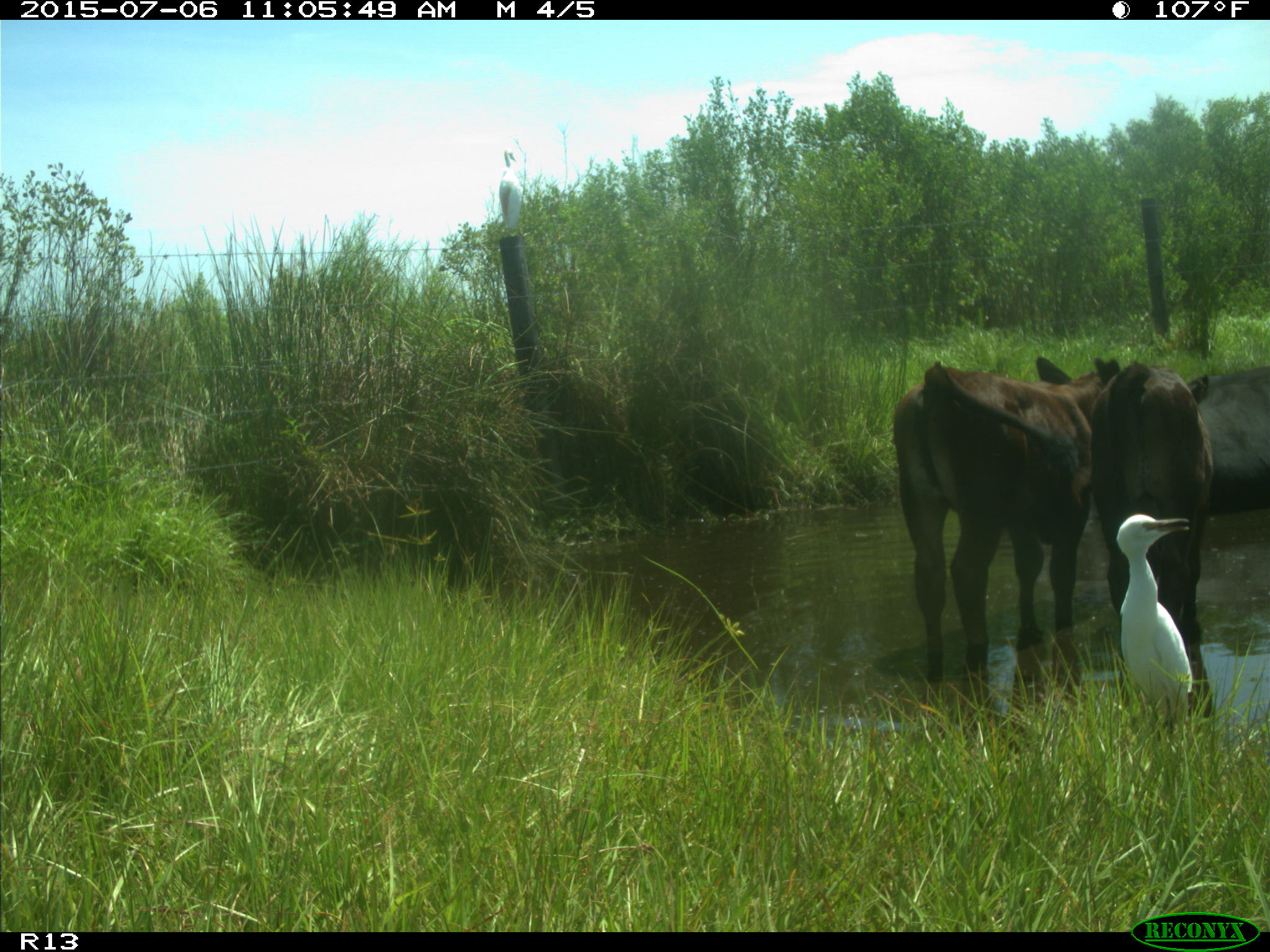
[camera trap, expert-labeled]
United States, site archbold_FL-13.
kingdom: Animalia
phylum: Chordata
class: Mammalia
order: Artiodactyla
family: Bovidae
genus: Bos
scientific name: Bos taurus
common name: domestic cow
Bos taurus (domestic cow).